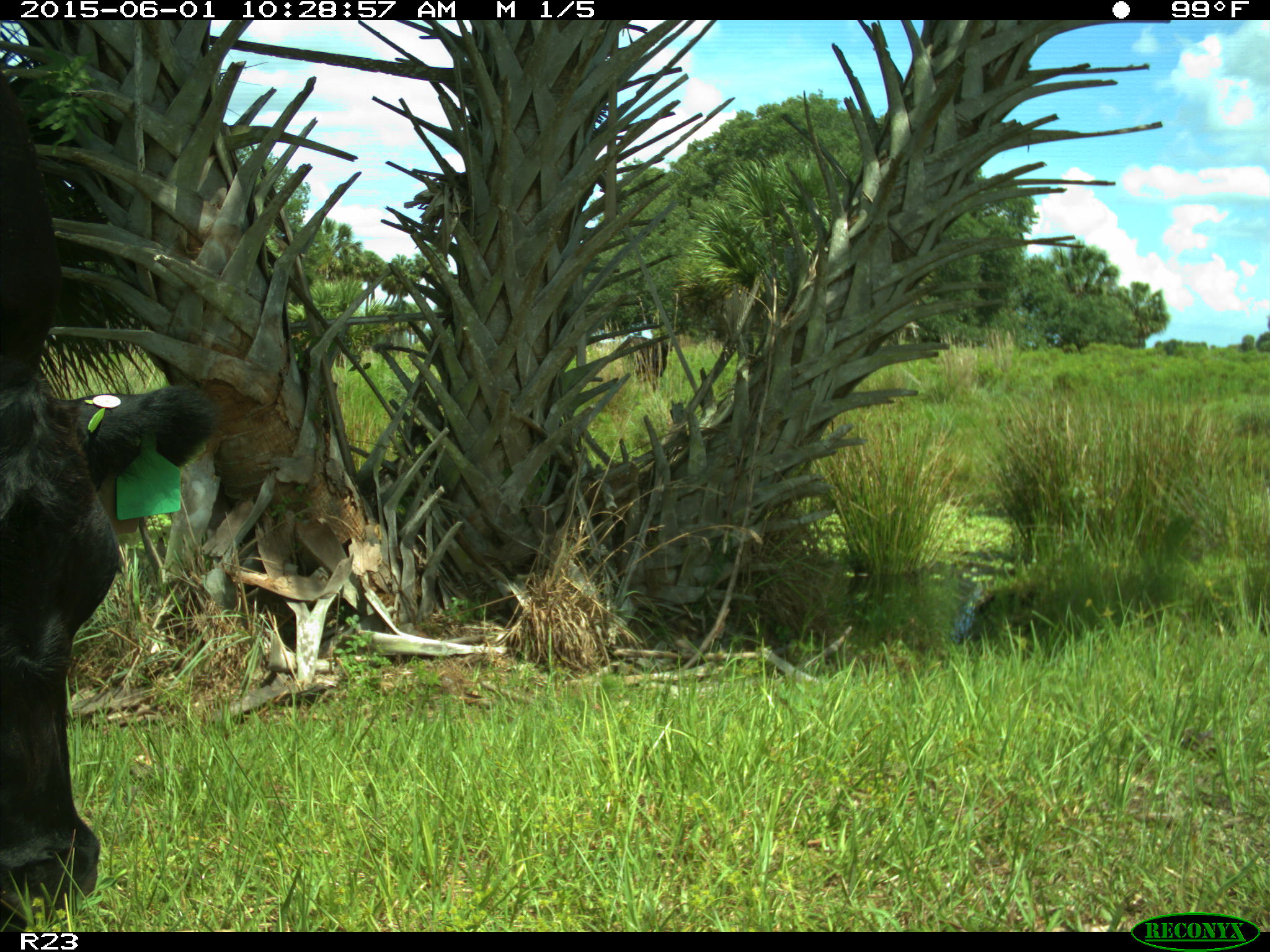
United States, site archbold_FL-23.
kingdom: Animalia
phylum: Chordata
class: Mammalia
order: Artiodactyla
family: Bovidae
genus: Bos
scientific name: Bos taurus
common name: domestic cow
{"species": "Bos taurus (domestic cow)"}